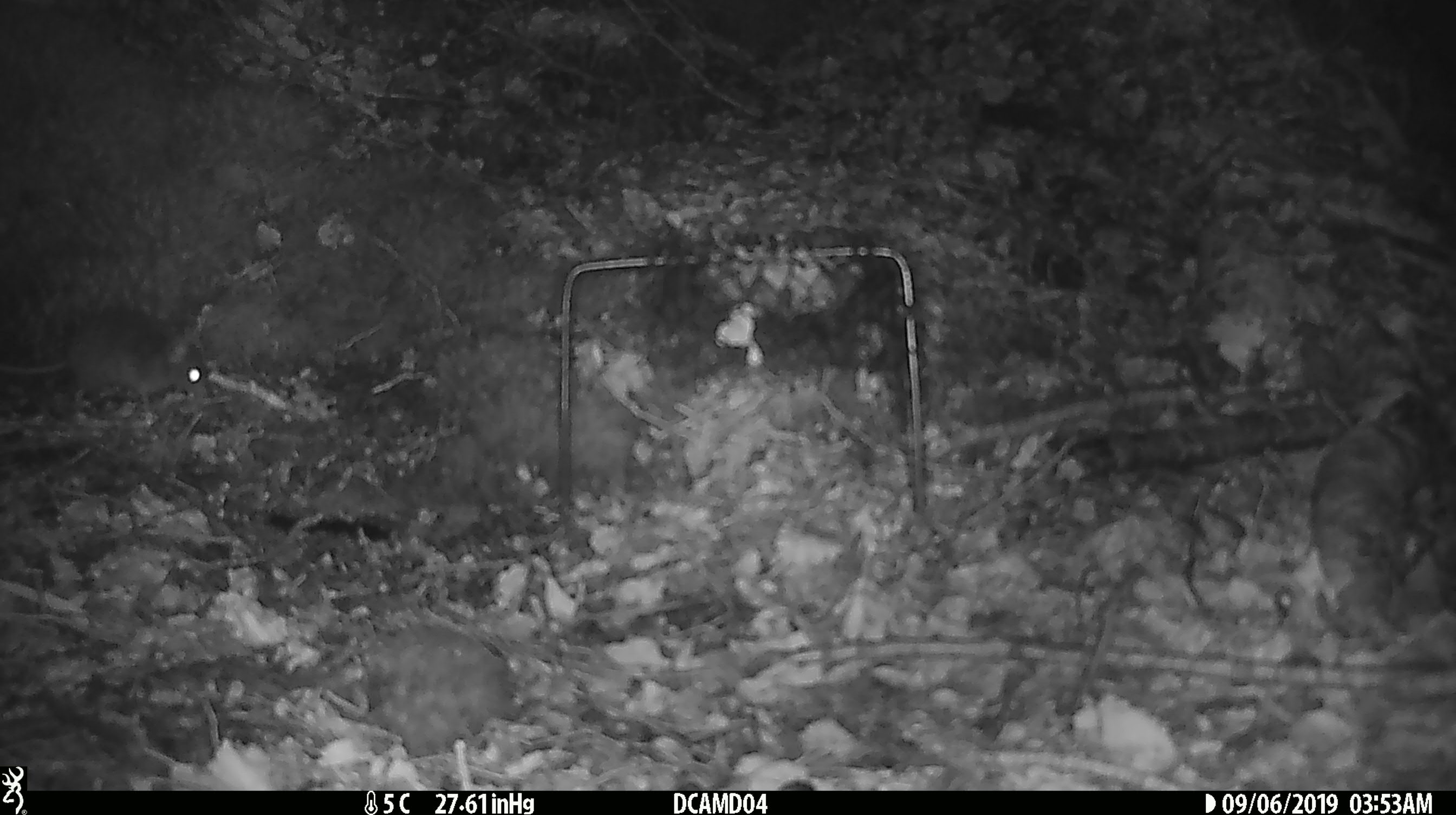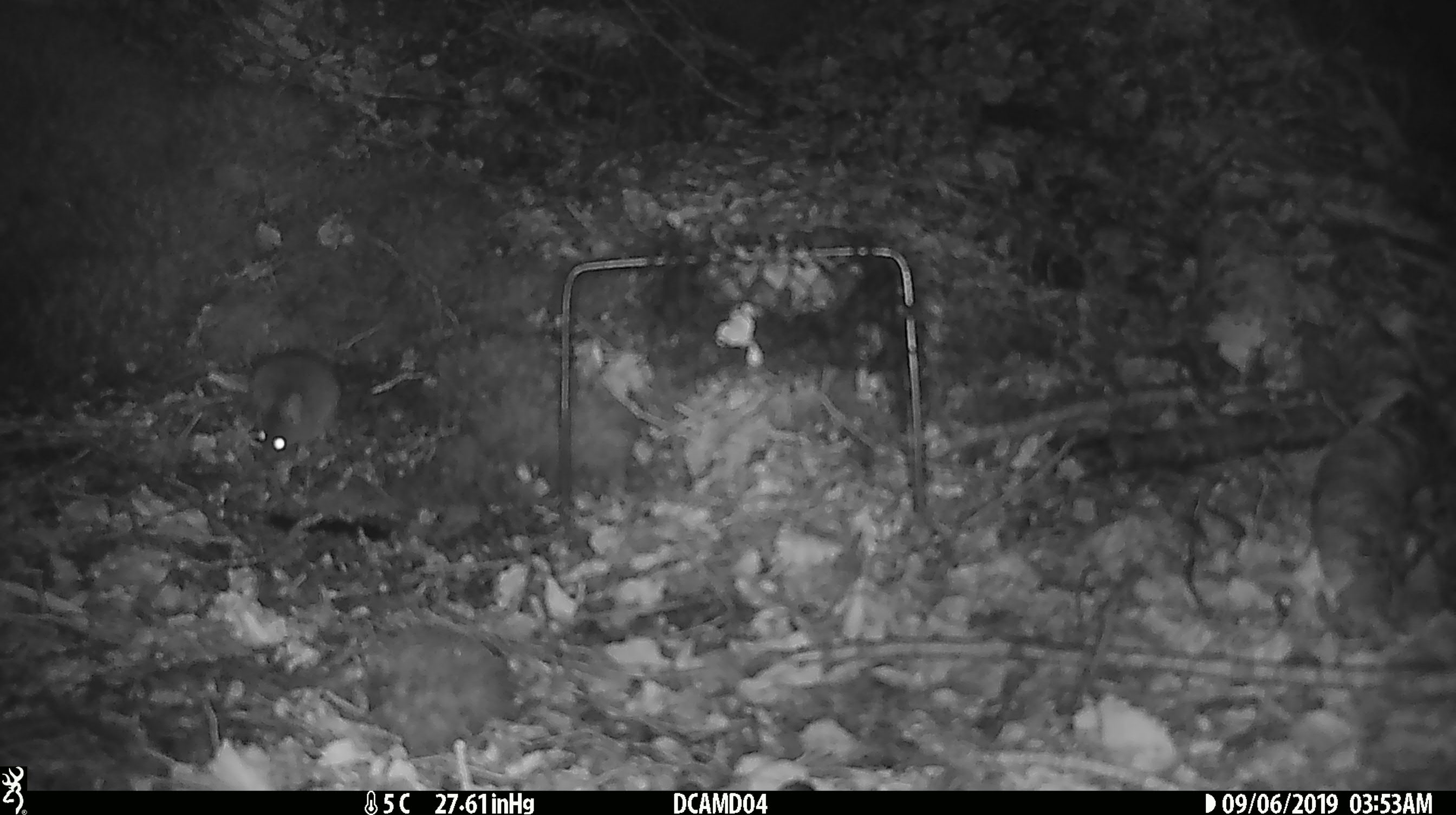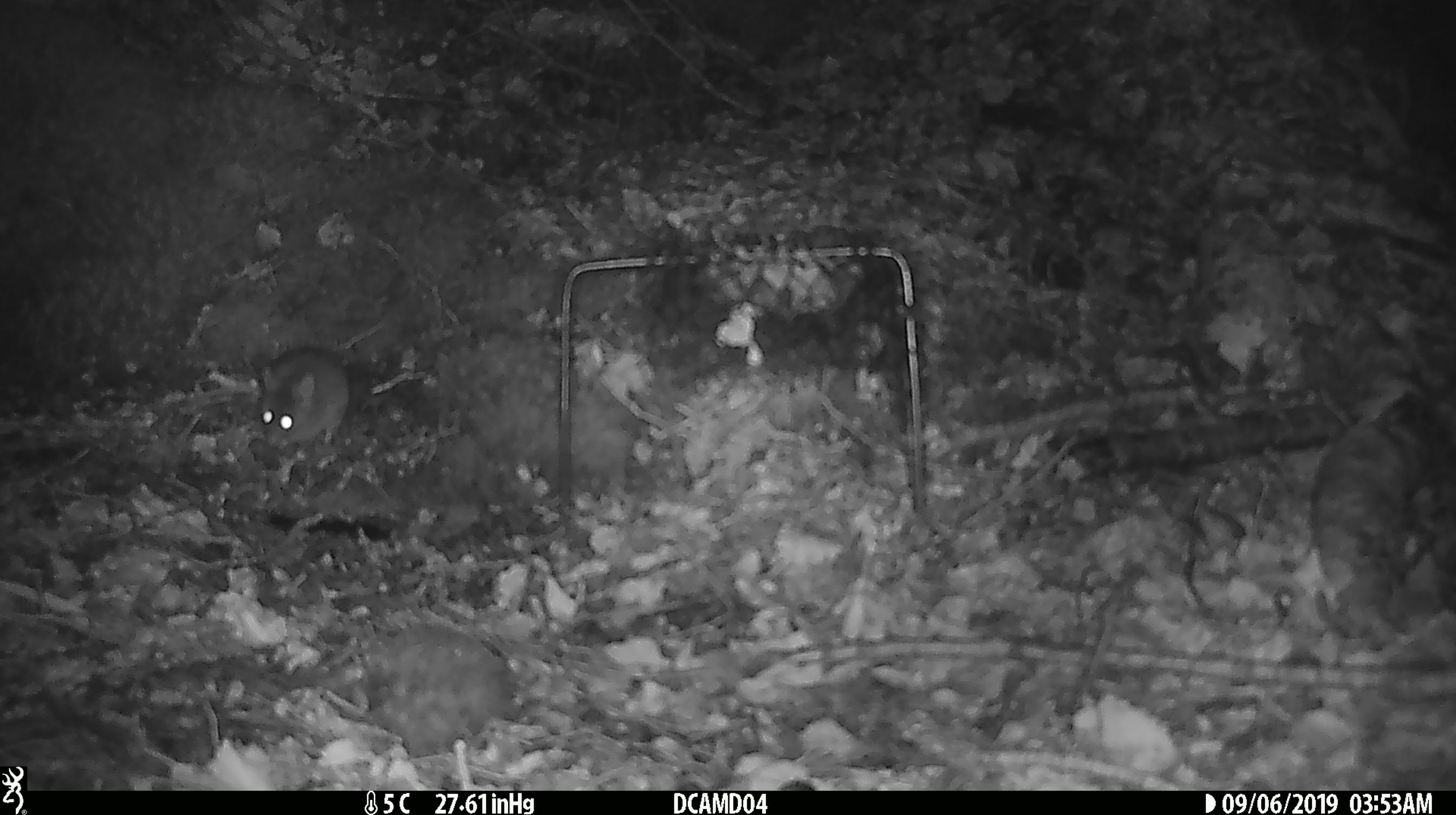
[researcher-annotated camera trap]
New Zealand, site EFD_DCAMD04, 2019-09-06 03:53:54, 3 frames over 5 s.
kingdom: Animalia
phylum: Chordata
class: Mammalia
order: Rodentia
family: Muridae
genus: Mus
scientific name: Mus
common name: mouse